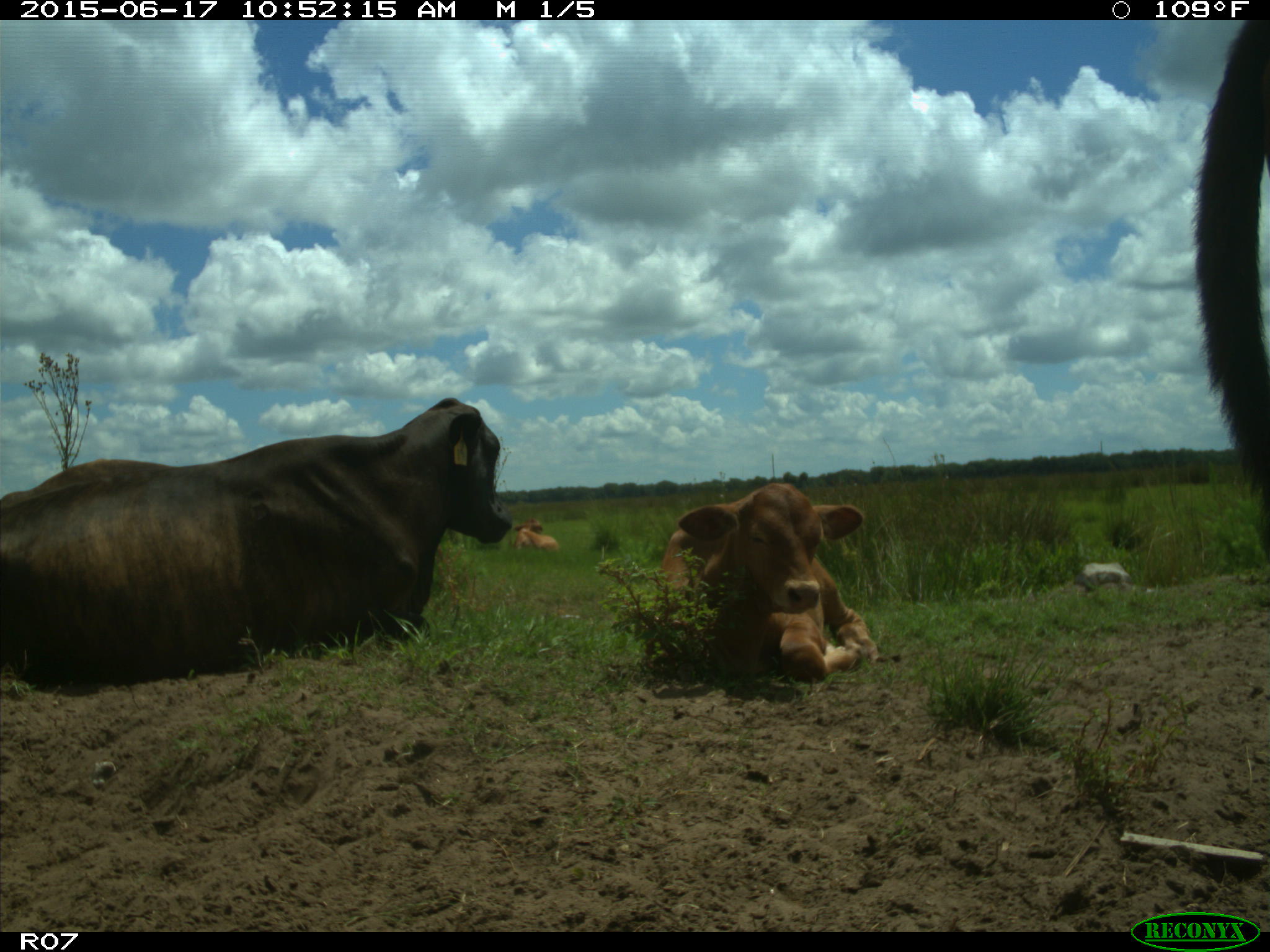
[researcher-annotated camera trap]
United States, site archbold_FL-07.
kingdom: Animalia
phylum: Chordata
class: Mammalia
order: Artiodactyla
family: Bovidae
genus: Bos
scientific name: Bos taurus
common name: domestic cow